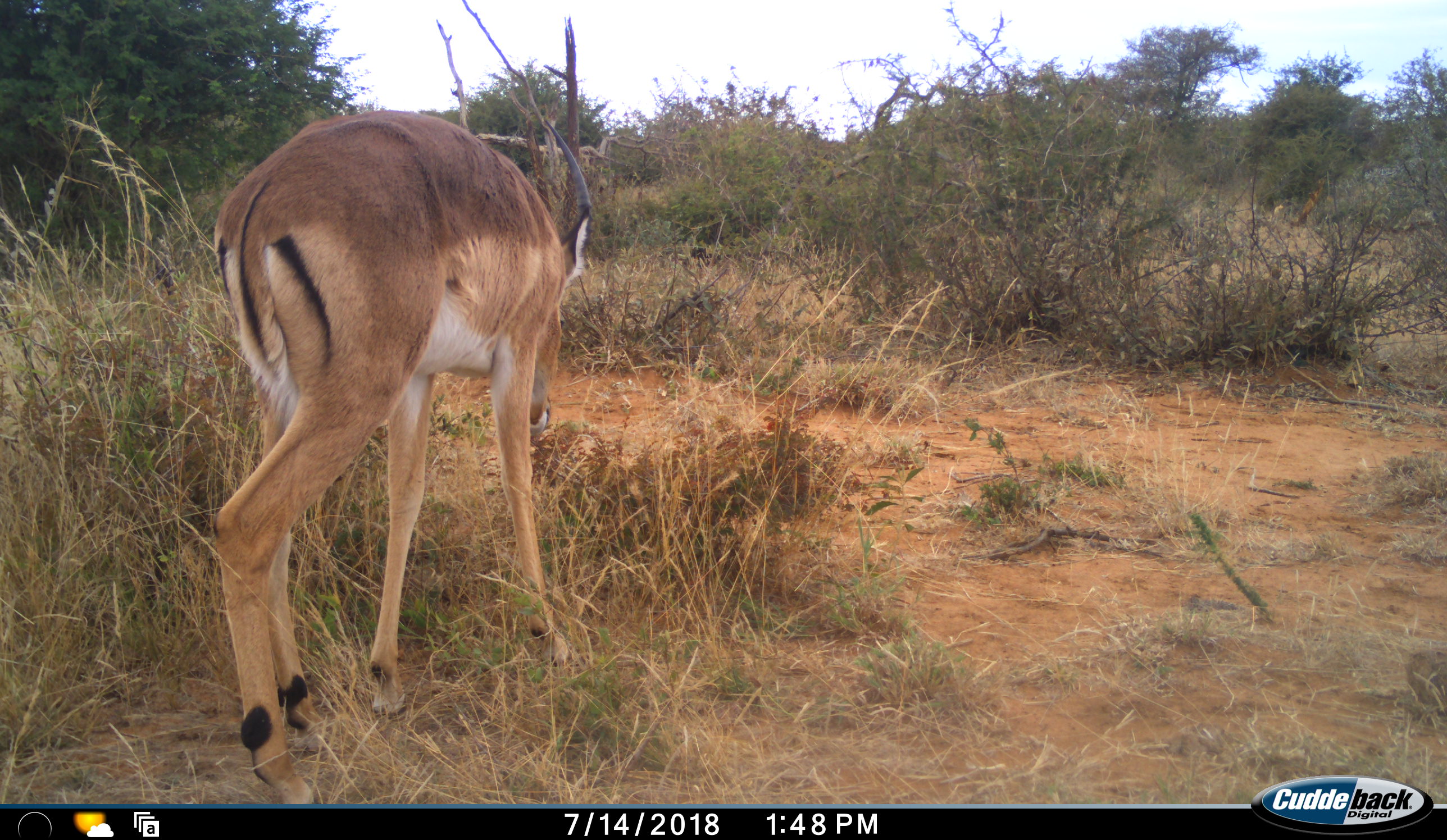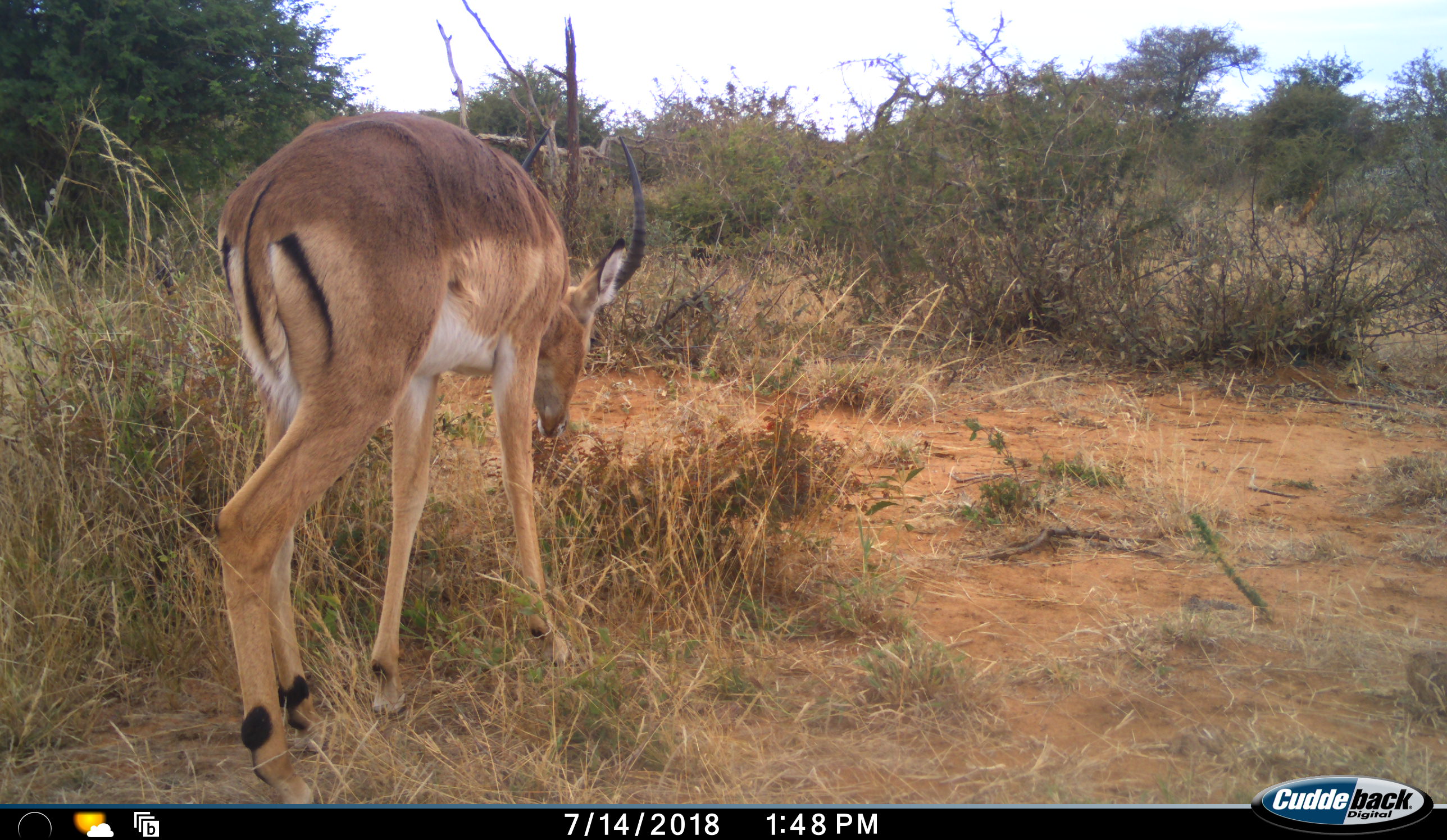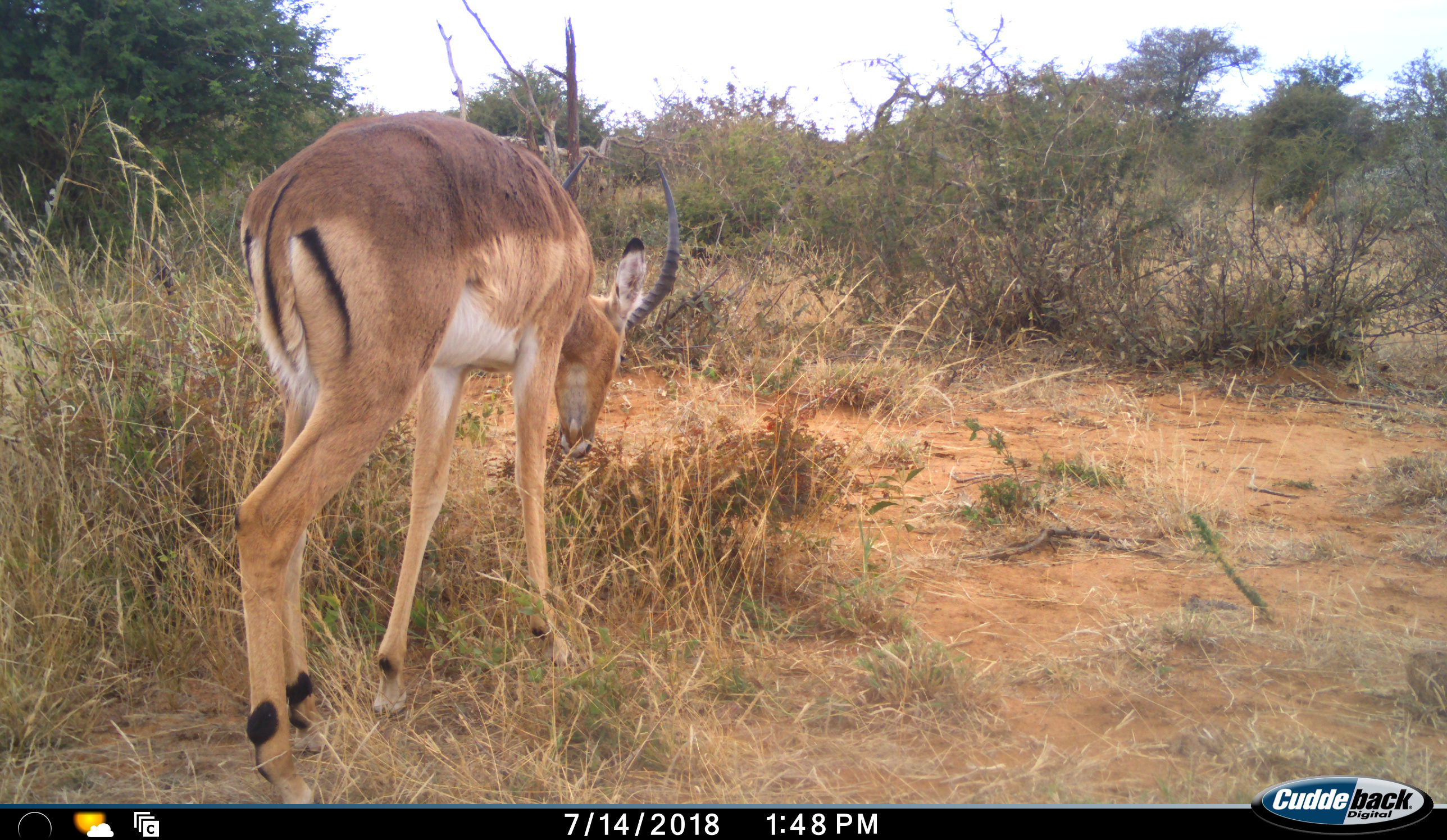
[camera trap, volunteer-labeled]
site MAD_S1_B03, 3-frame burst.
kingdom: Animalia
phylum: Chordata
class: Mammalia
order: Artiodactyla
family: Bovidae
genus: Aepyceros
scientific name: Aepyceros melampus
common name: impala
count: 1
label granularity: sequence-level